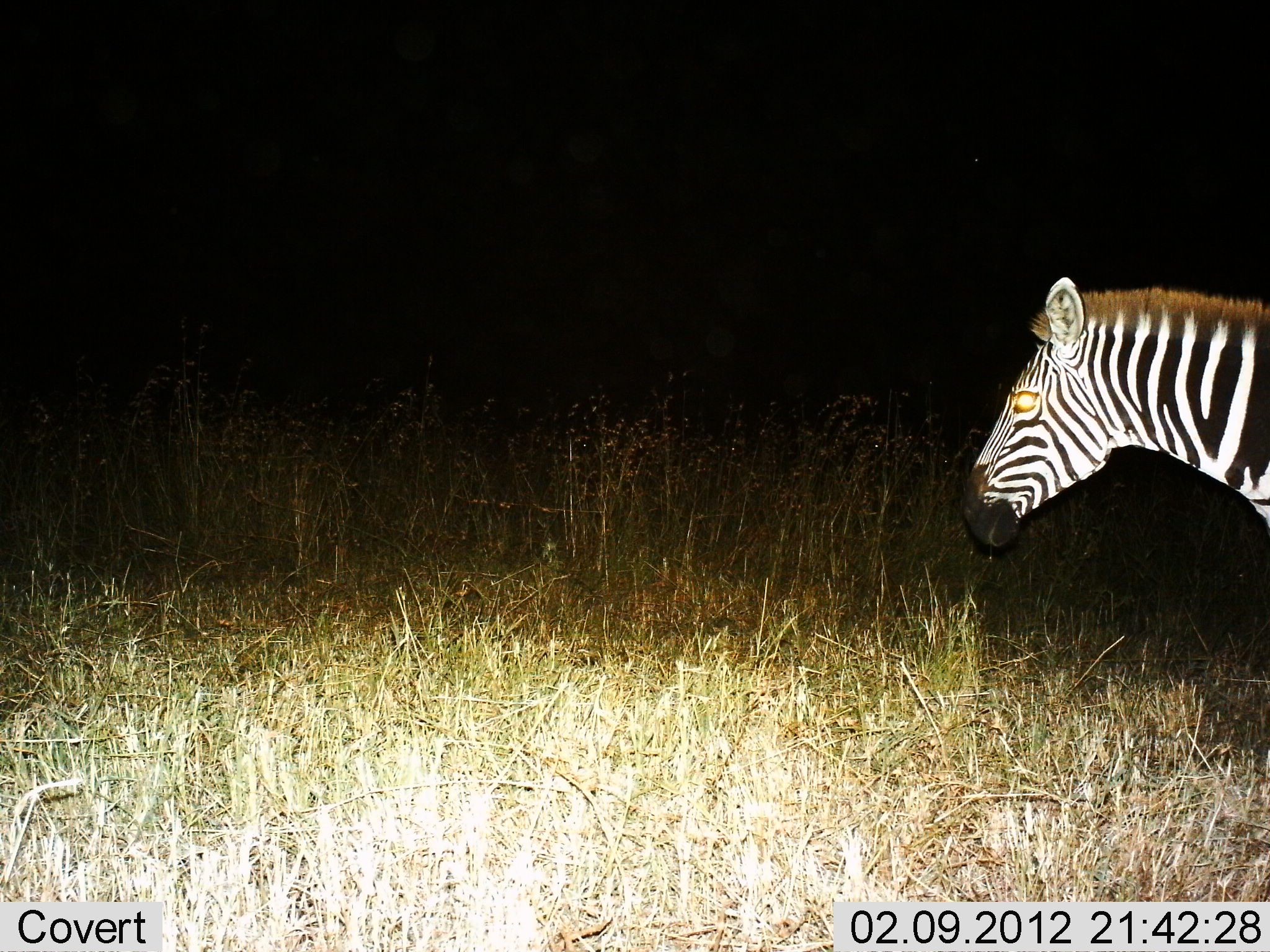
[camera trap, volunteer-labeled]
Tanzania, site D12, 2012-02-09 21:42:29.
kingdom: Animalia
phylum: Chordata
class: Mammalia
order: Perissodactyla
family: Equidae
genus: Equus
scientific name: Equus quagga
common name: plains zebra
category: zebra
Zebra (plains zebra) (Equus quagga), count 1. Behavior (volunteer vote fractions): standing 76%, resting 0%, moving 28%, interacting 0%. Young present (vote fraction): 0%. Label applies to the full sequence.